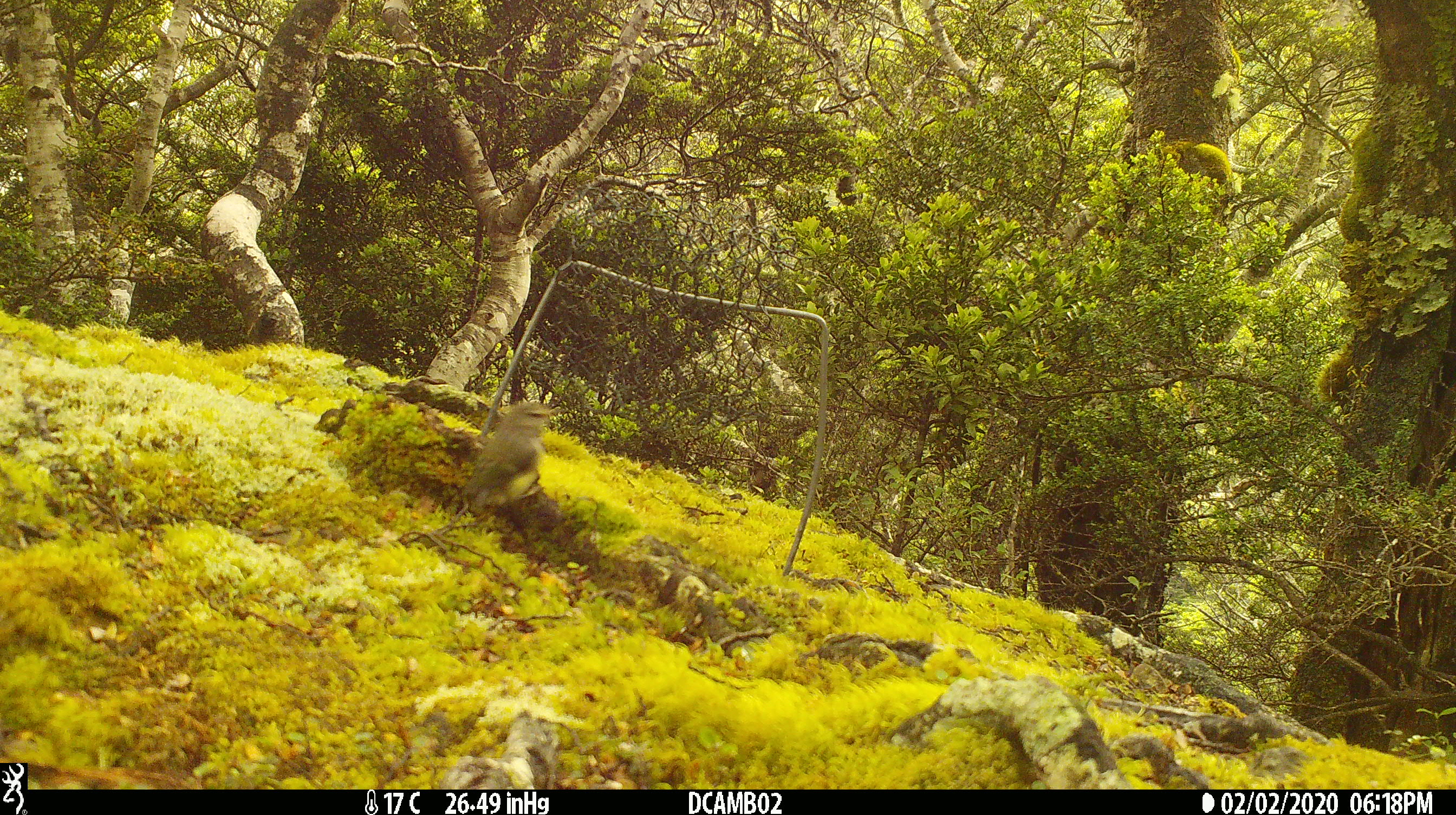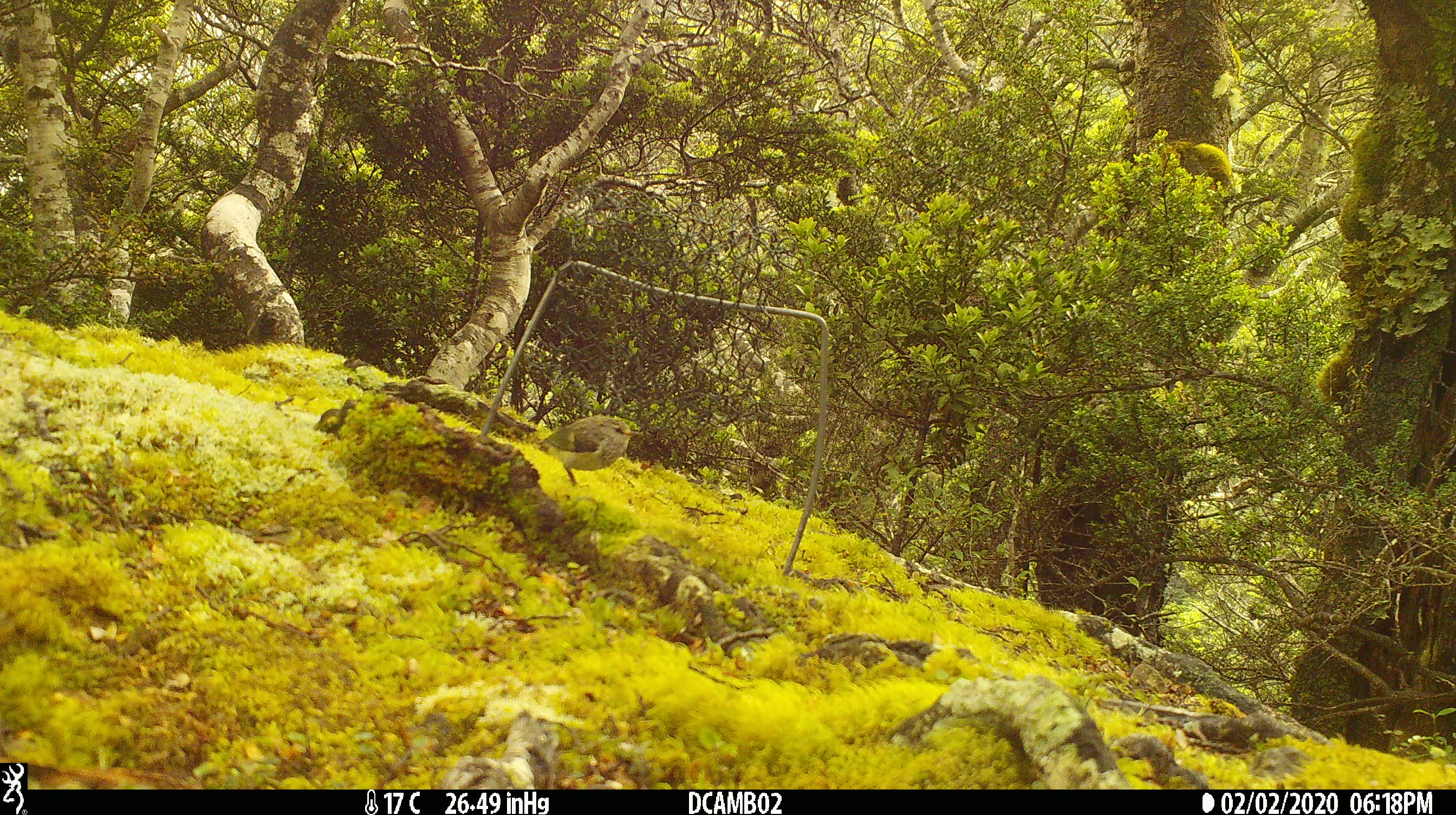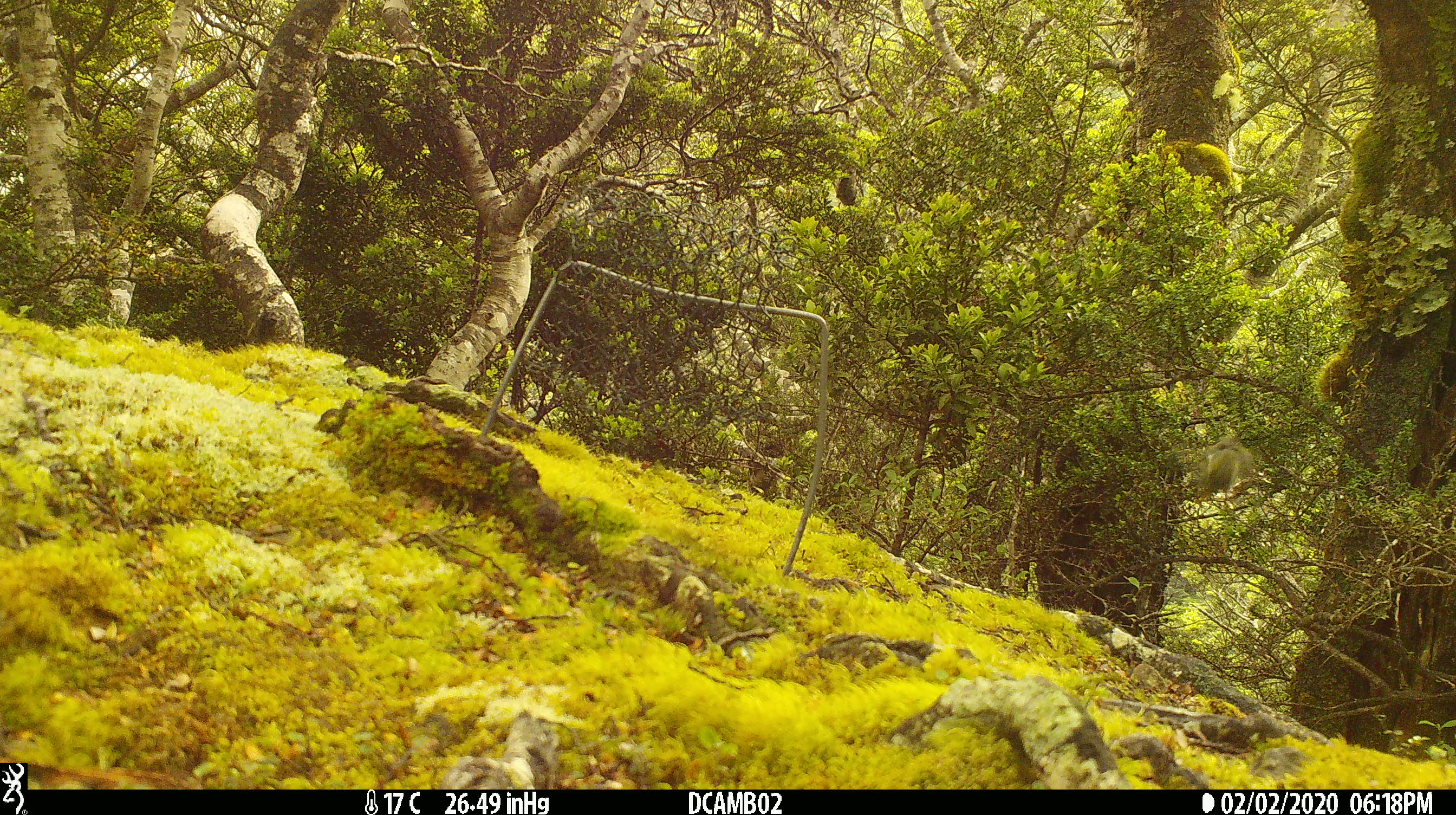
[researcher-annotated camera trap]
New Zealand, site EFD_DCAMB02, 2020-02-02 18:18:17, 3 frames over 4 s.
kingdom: Animalia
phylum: Chordata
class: Aves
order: Passeriformes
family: Acanthisittidae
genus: Acanthisitta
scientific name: Acanthisitta chloris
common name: rifleman